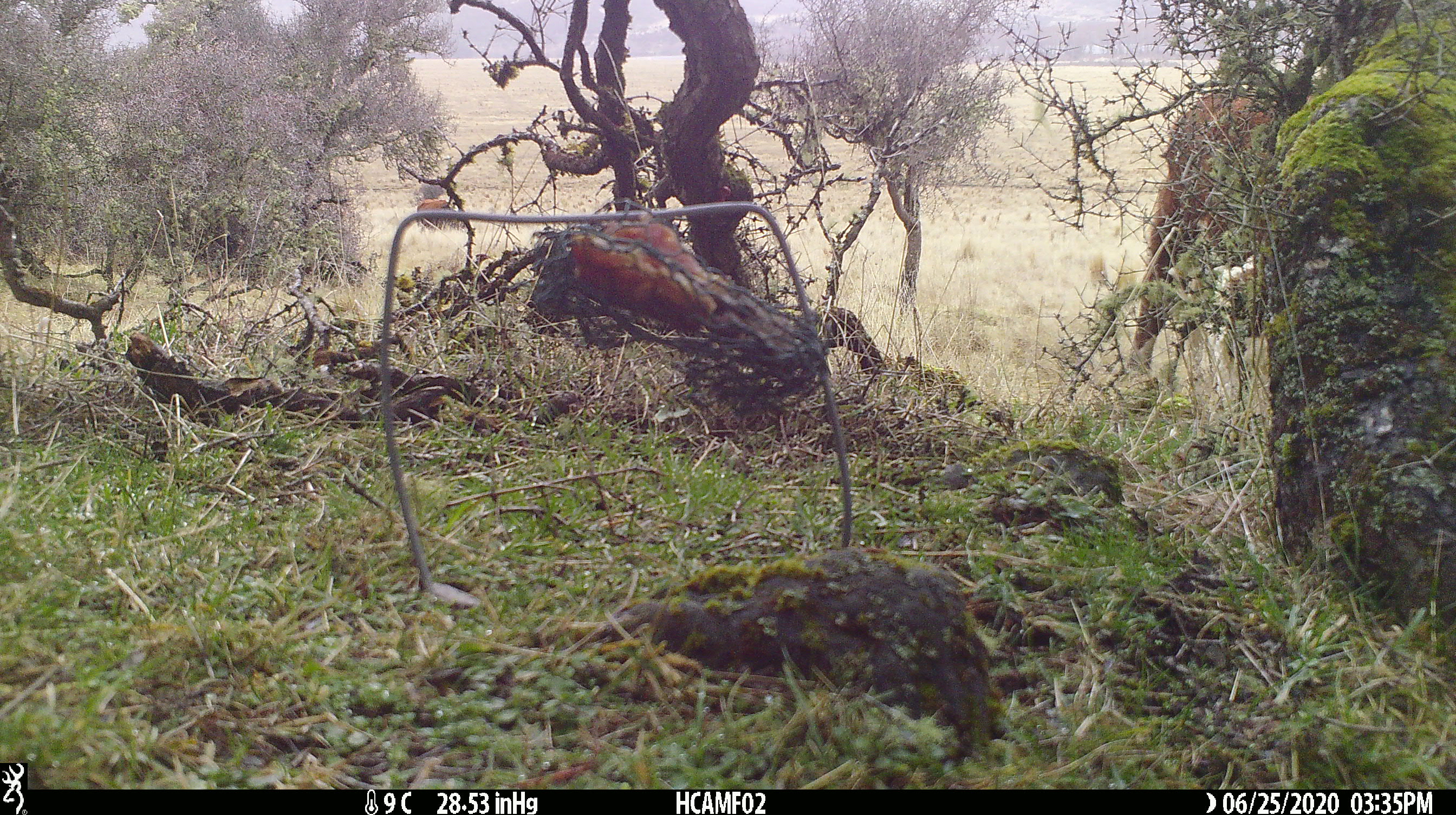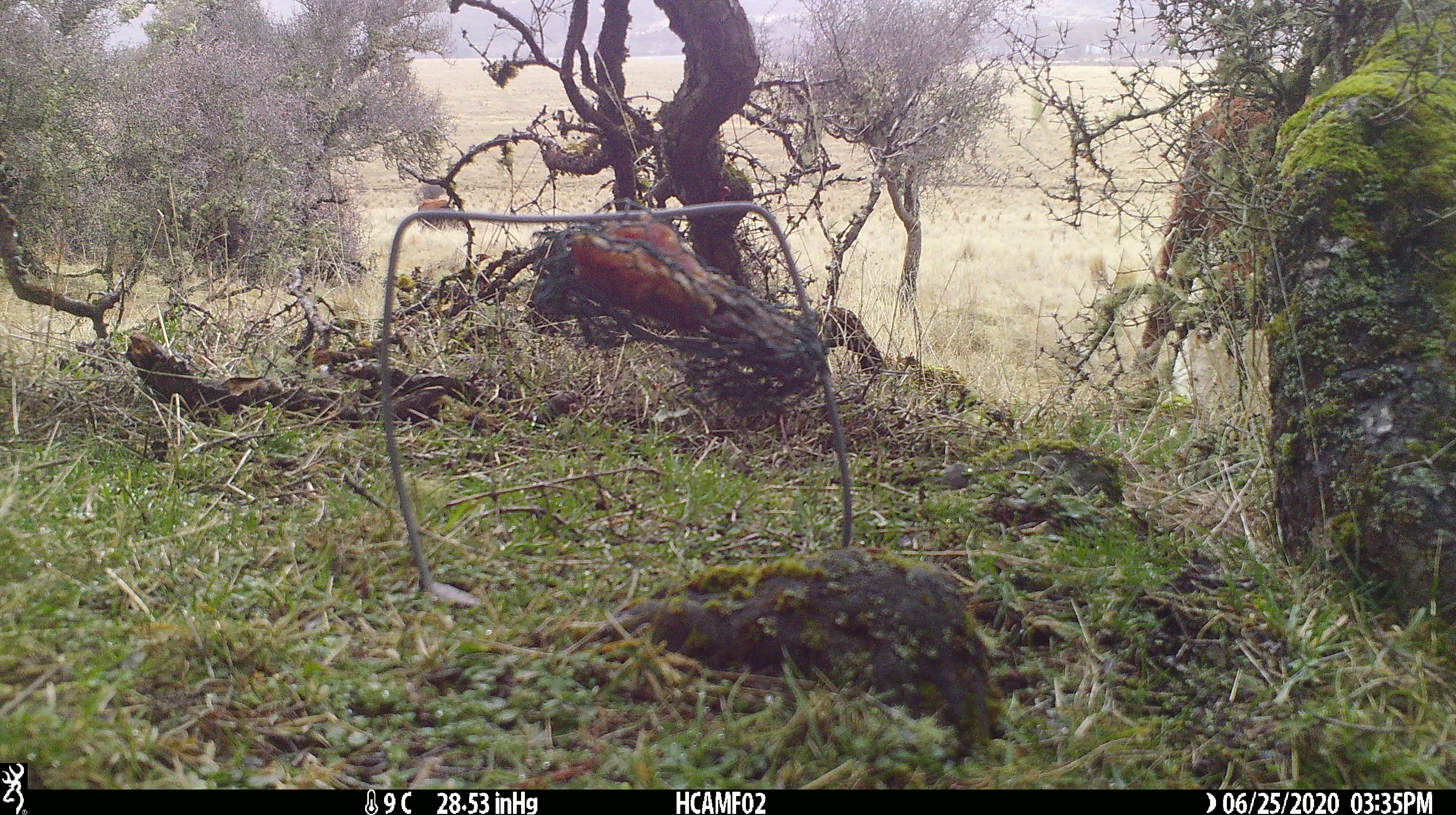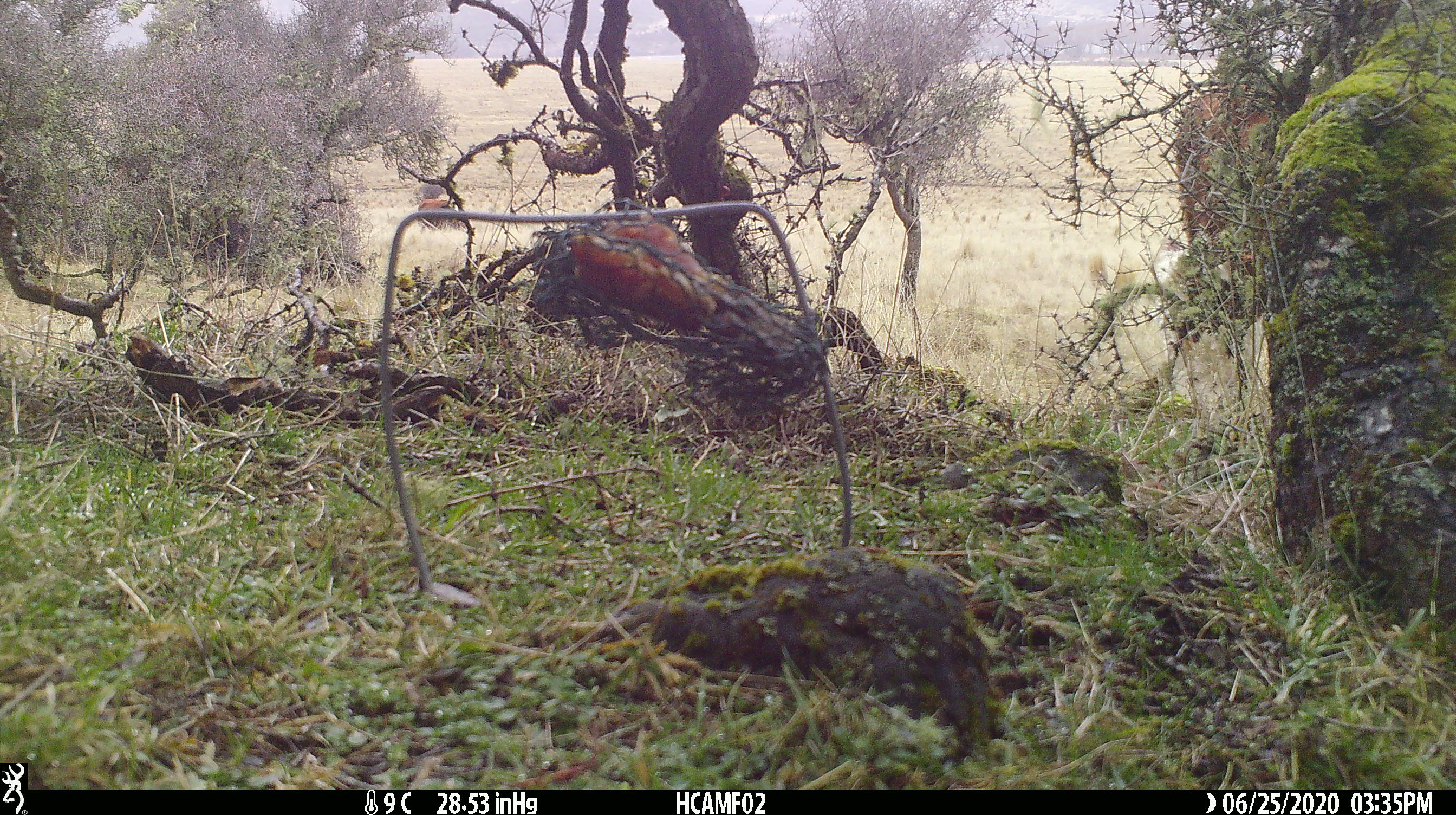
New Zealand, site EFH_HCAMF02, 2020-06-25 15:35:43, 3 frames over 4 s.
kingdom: Animalia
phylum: Chordata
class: Mammalia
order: Artiodactyla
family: Bovidae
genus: Bos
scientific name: Bos taurus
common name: domestic cow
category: cow